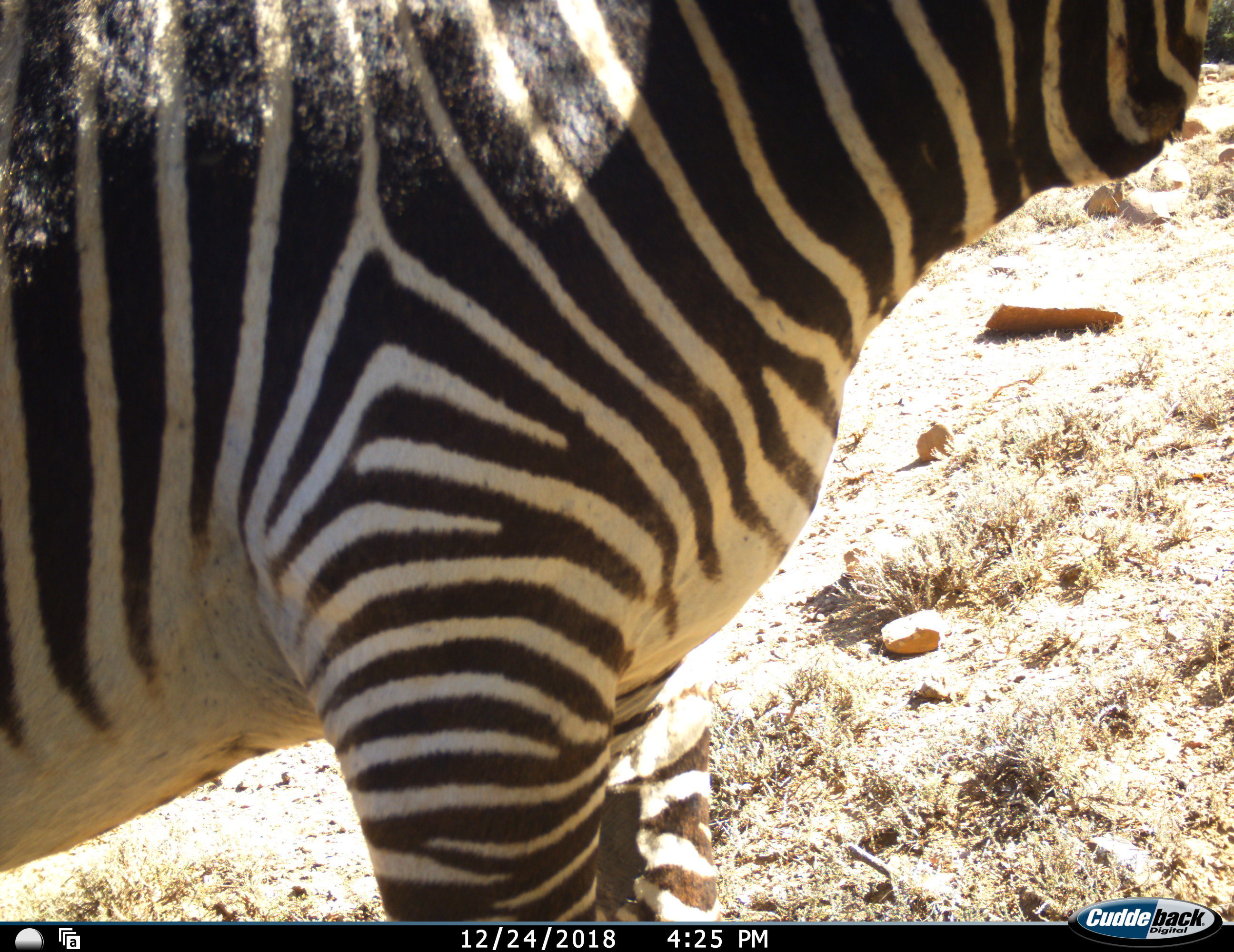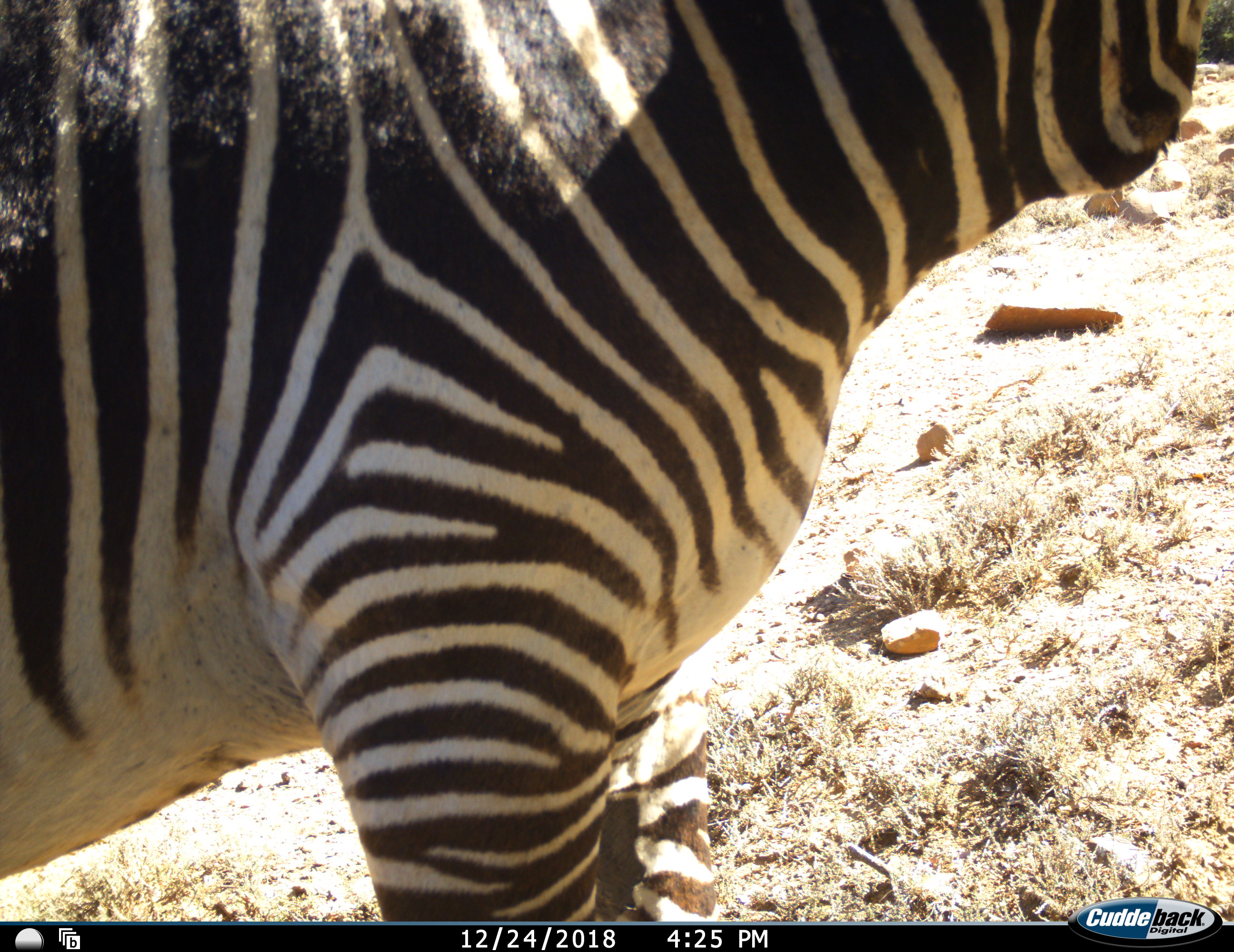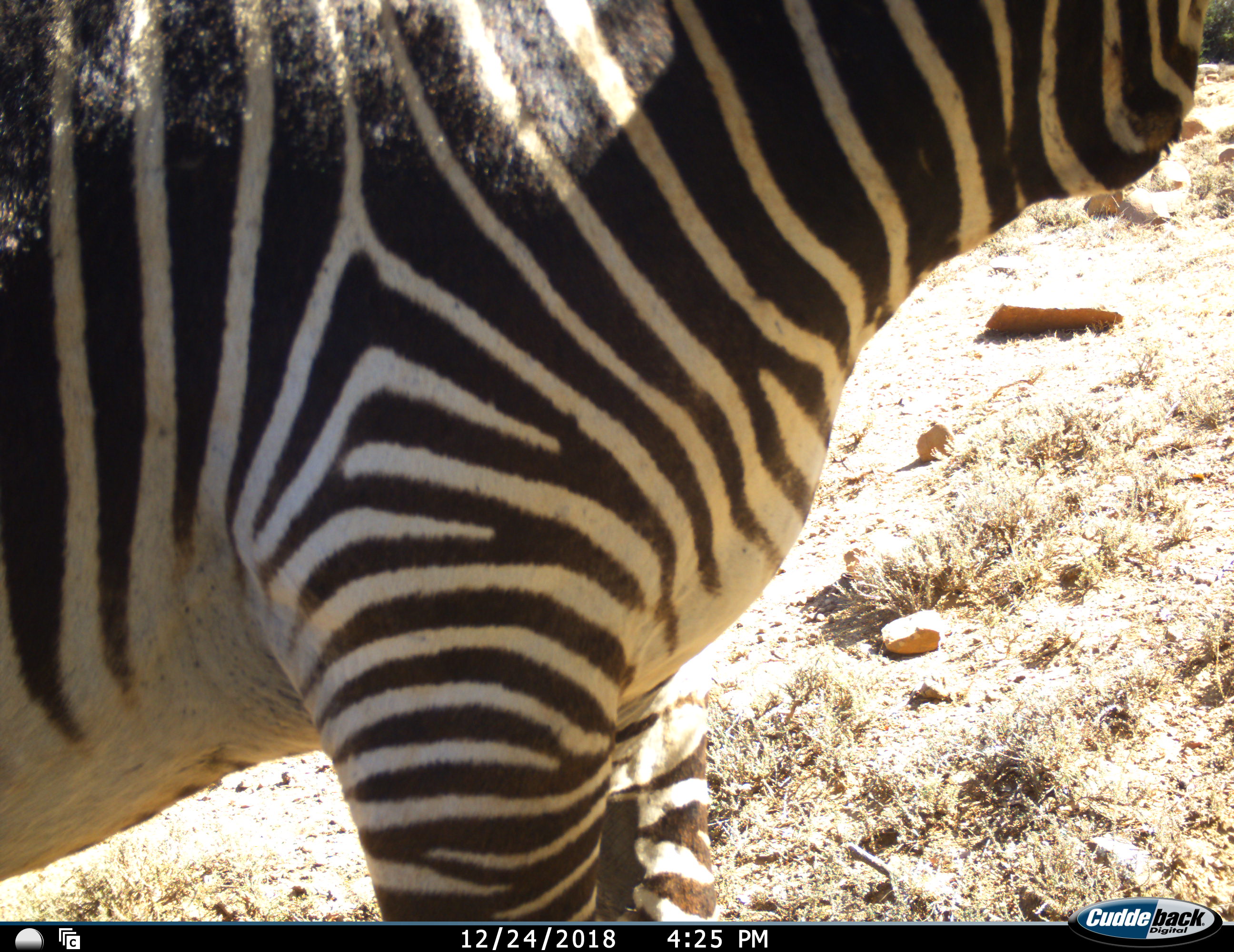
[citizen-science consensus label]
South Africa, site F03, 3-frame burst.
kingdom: Animalia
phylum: Chordata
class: Mammalia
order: Perissodactyla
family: Equidae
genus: Equus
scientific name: Equus zebra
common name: mountain zebra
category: zebramountain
Zebramountain (mountain zebra) (Equus zebra), count 1. Behavior (volunteer vote fractions): standing 100%, resting 0%, moving 0%, interacting 0%. Young present (vote fraction): 0%. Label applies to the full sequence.